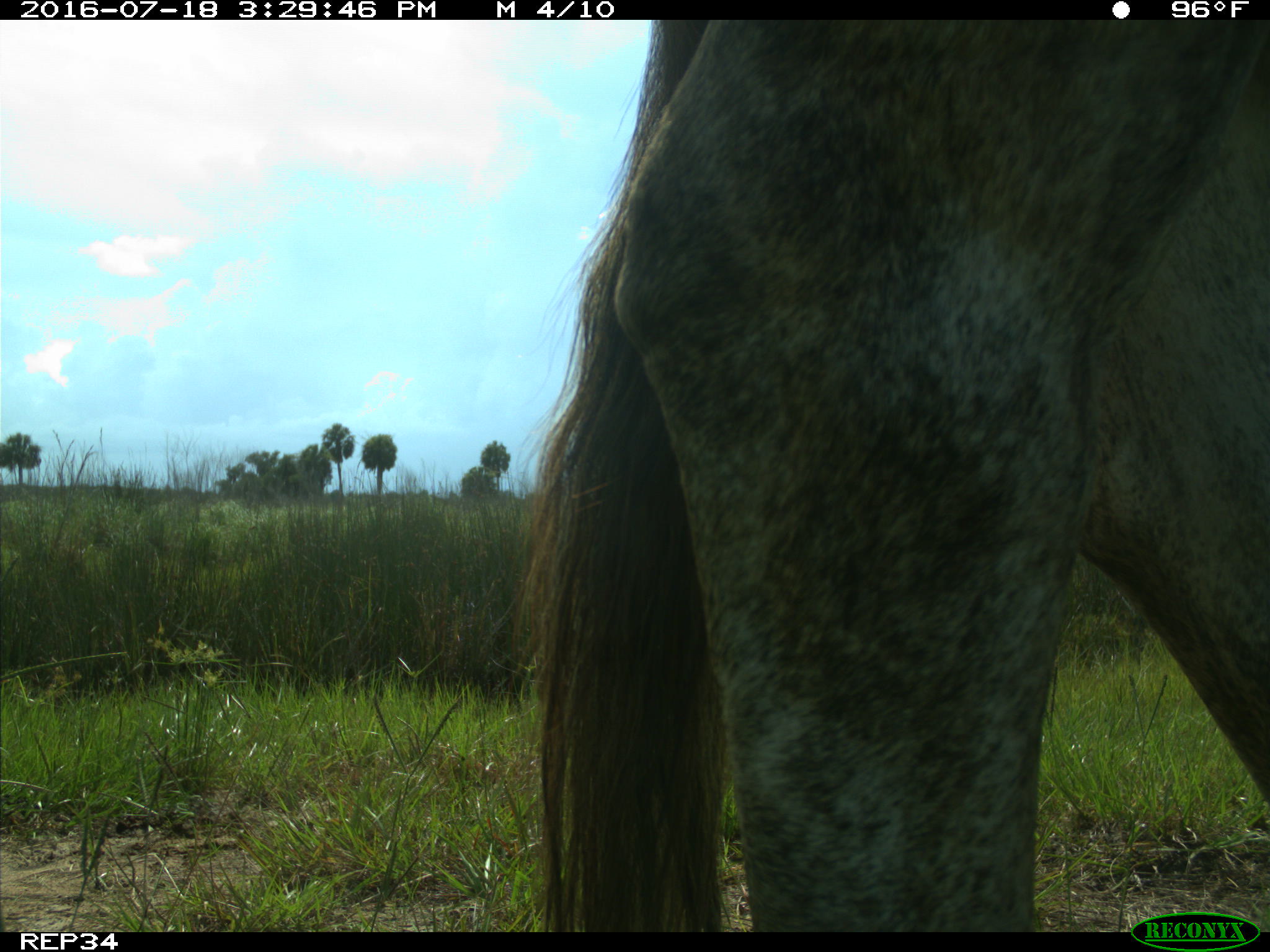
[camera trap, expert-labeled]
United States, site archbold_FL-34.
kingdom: Animalia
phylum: Chordata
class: Mammalia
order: Artiodactyla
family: Bovidae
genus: Bos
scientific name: Bos taurus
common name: domestic cow